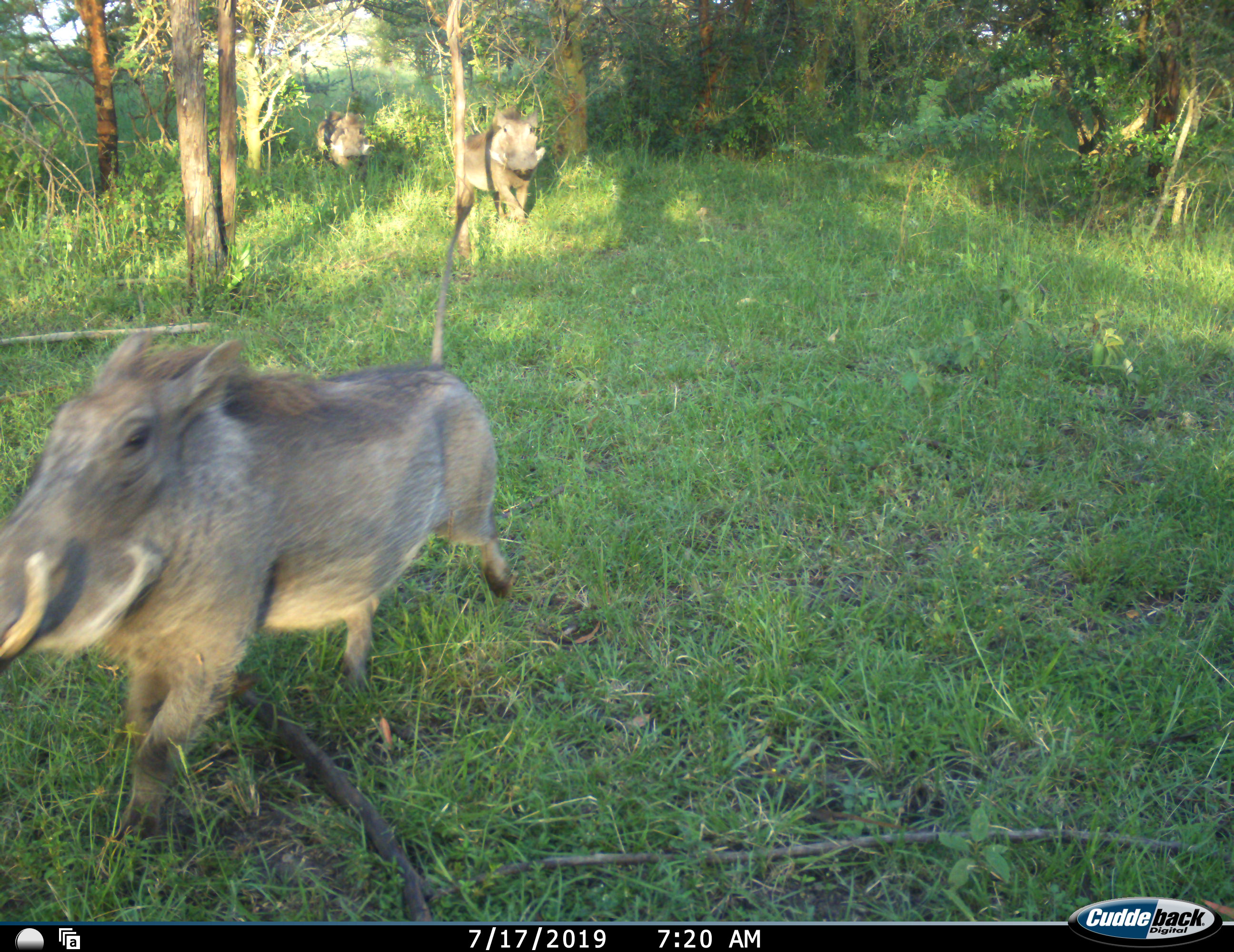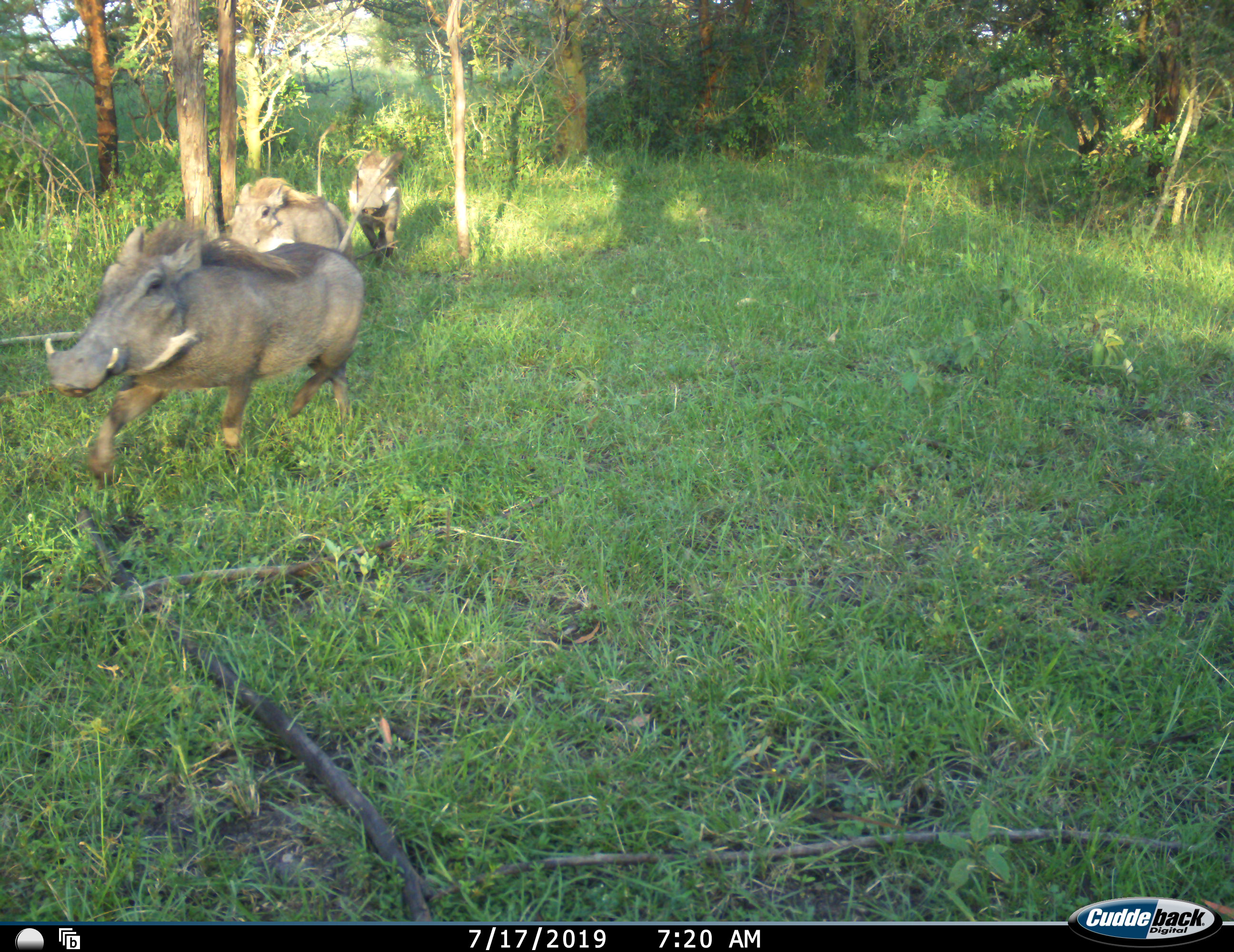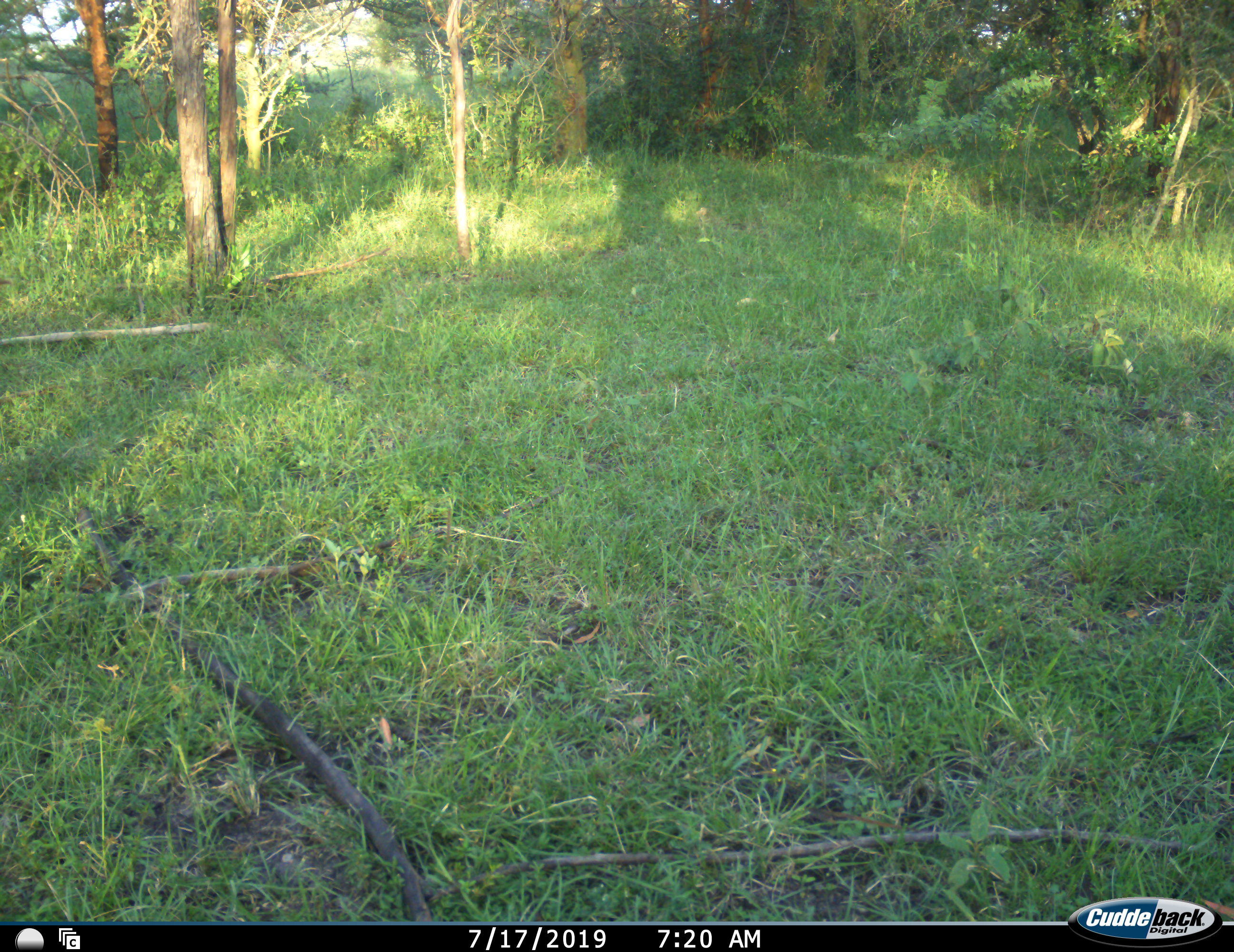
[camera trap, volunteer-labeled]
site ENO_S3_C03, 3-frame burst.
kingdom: Animalia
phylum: Chordata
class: Mammalia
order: Artiodactyla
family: Suidae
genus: Phacochoerus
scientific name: Phacochoerus africanus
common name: warthog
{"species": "warthog (Phacochoerus africanus)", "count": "3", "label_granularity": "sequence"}